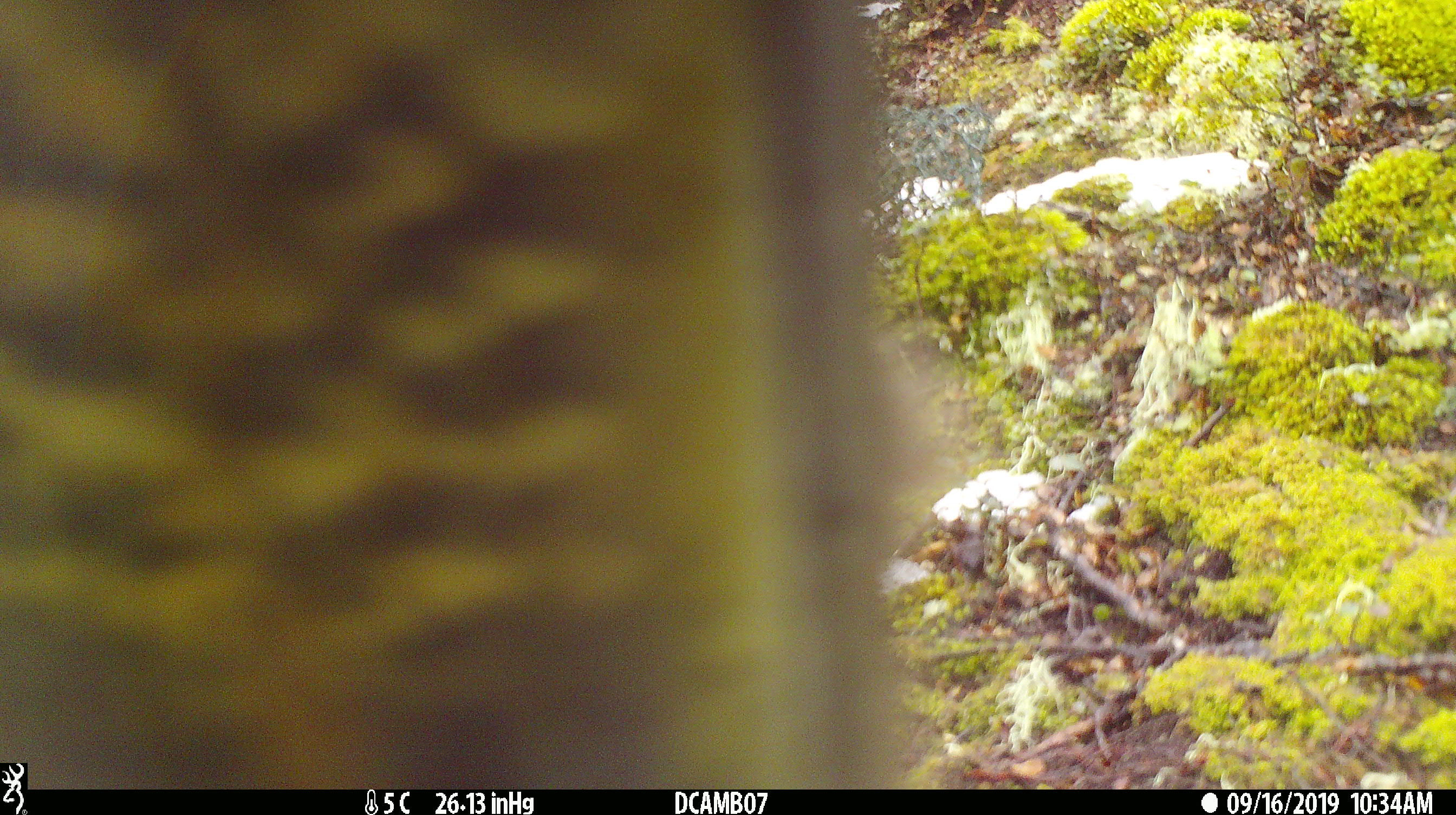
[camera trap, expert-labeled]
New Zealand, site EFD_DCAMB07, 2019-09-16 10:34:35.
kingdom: Animalia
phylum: Chordata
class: Aves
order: Psittaciformes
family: Strigopidae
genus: Nestor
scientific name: Nestor notabilis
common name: kea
Kea (Nestor notabilis).